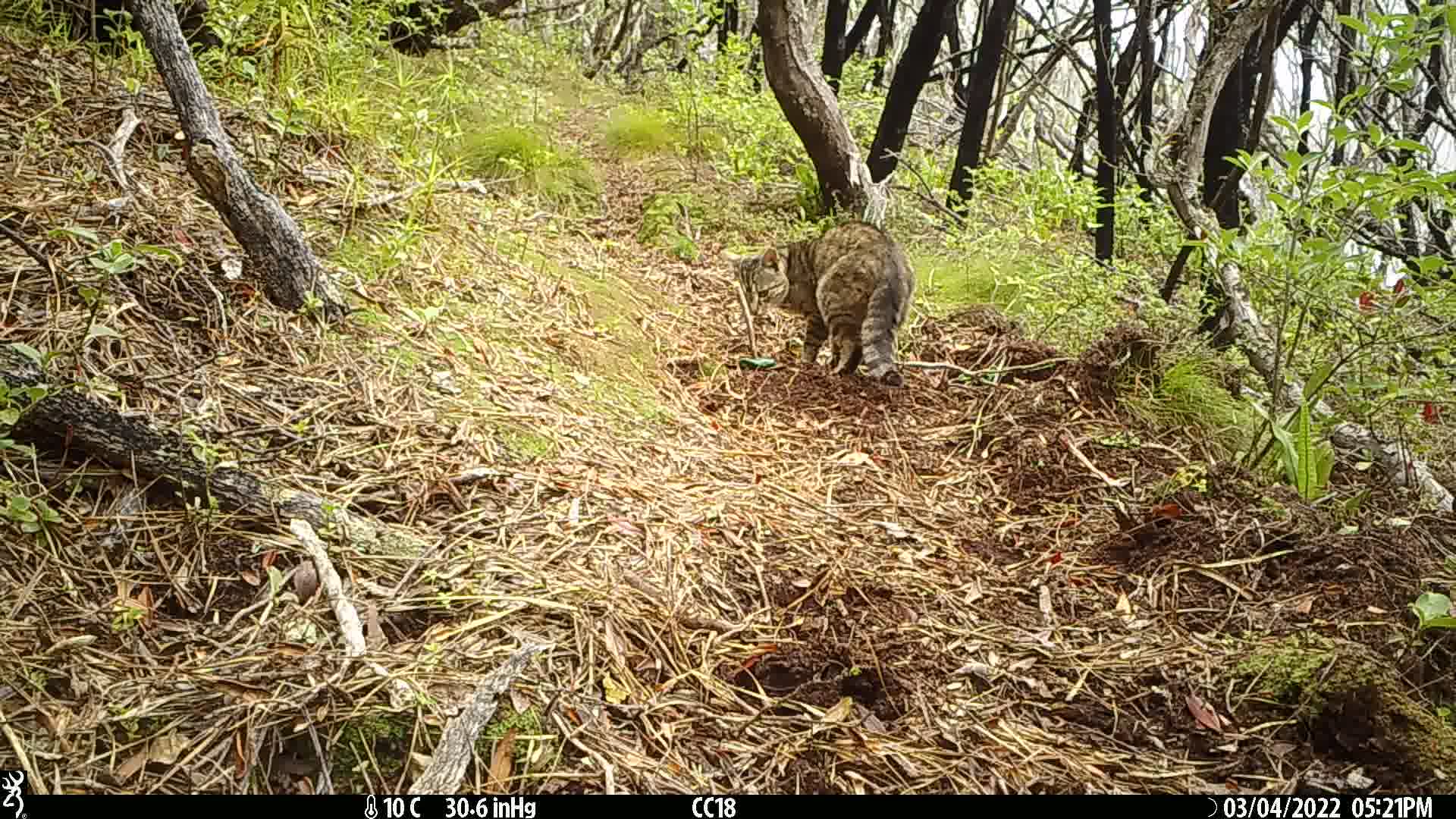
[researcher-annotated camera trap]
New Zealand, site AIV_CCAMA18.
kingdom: Animalia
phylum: Chordata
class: Mammalia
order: Carnivora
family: Felidae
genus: Felis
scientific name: Felis catus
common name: domestic cat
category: cat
Cat (domestic cat) (Felis catus).